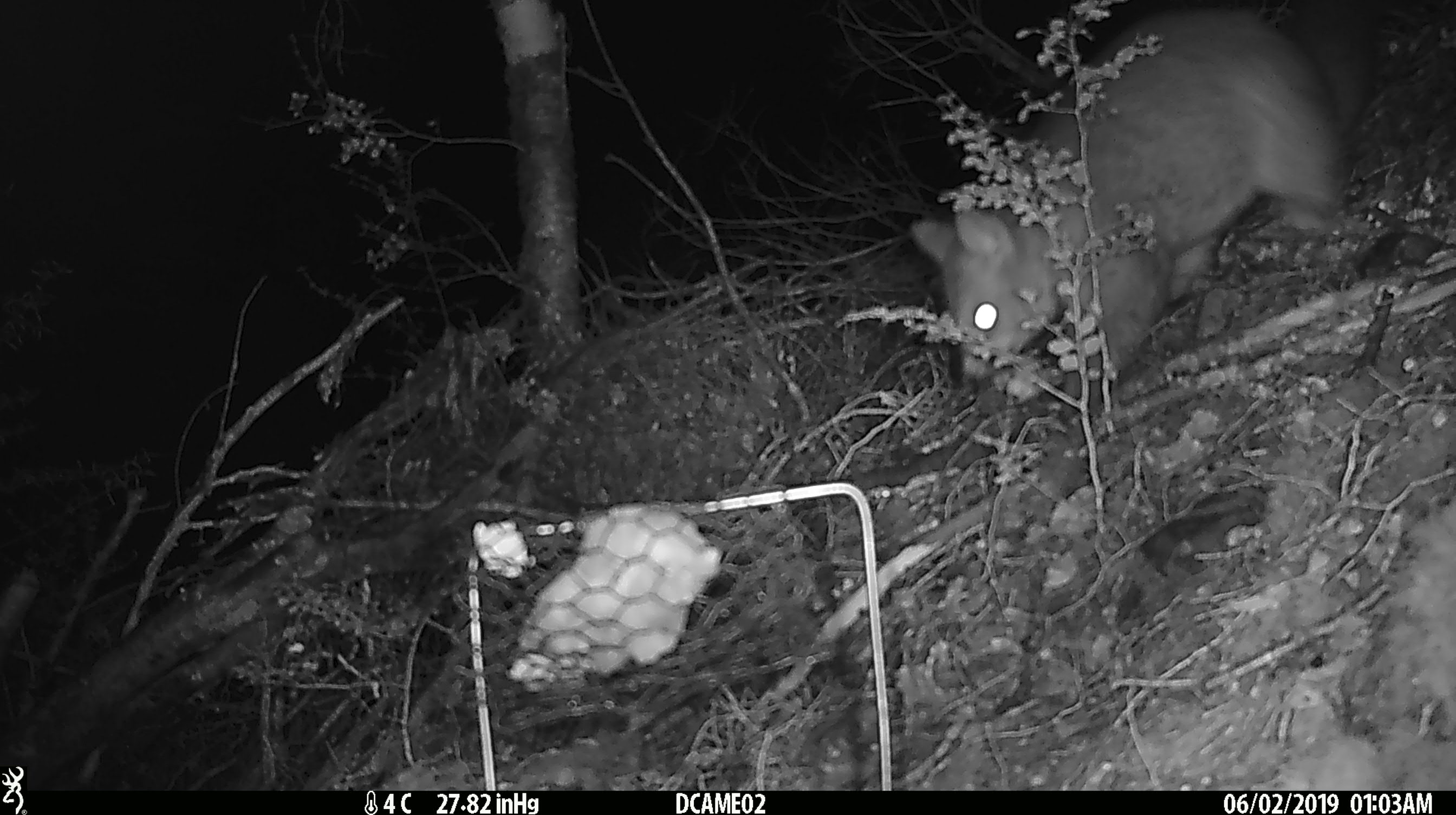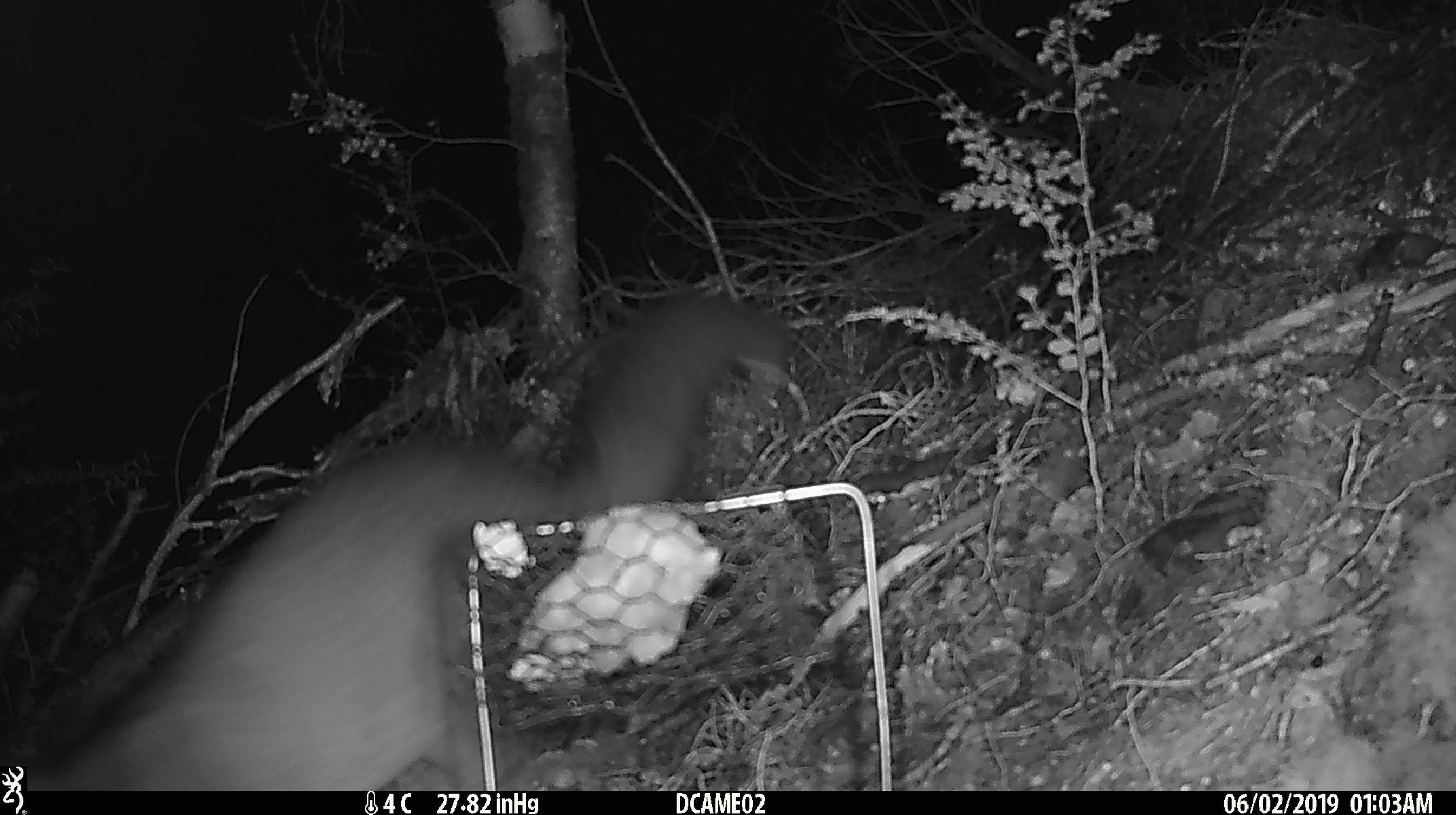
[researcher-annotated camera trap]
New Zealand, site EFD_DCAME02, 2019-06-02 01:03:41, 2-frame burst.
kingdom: Animalia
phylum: Chordata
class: Mammalia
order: Diprotodontia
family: Phalangeridae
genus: Trichosurus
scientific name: Trichosurus vulpecula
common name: common brushtail possum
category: possum